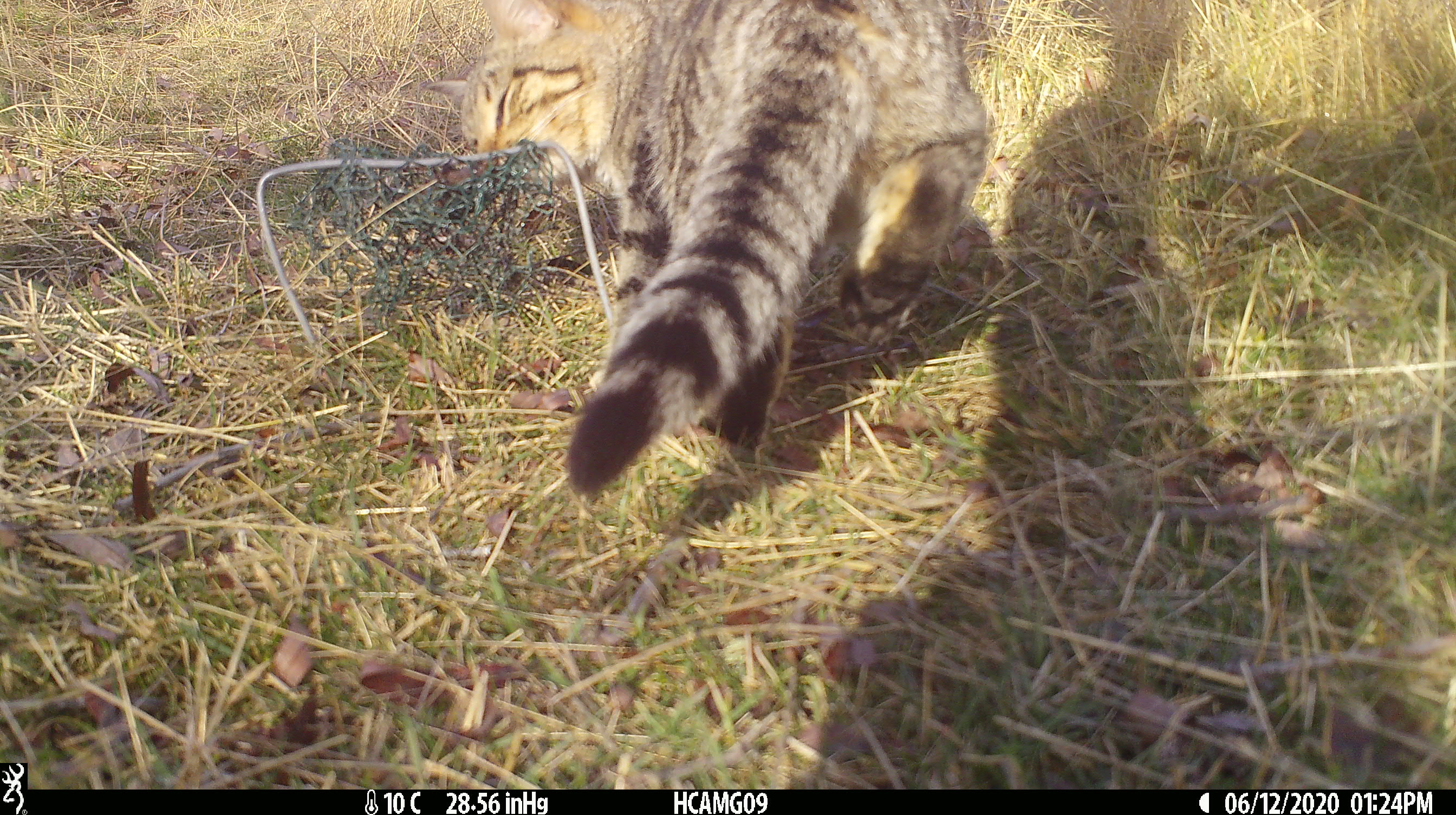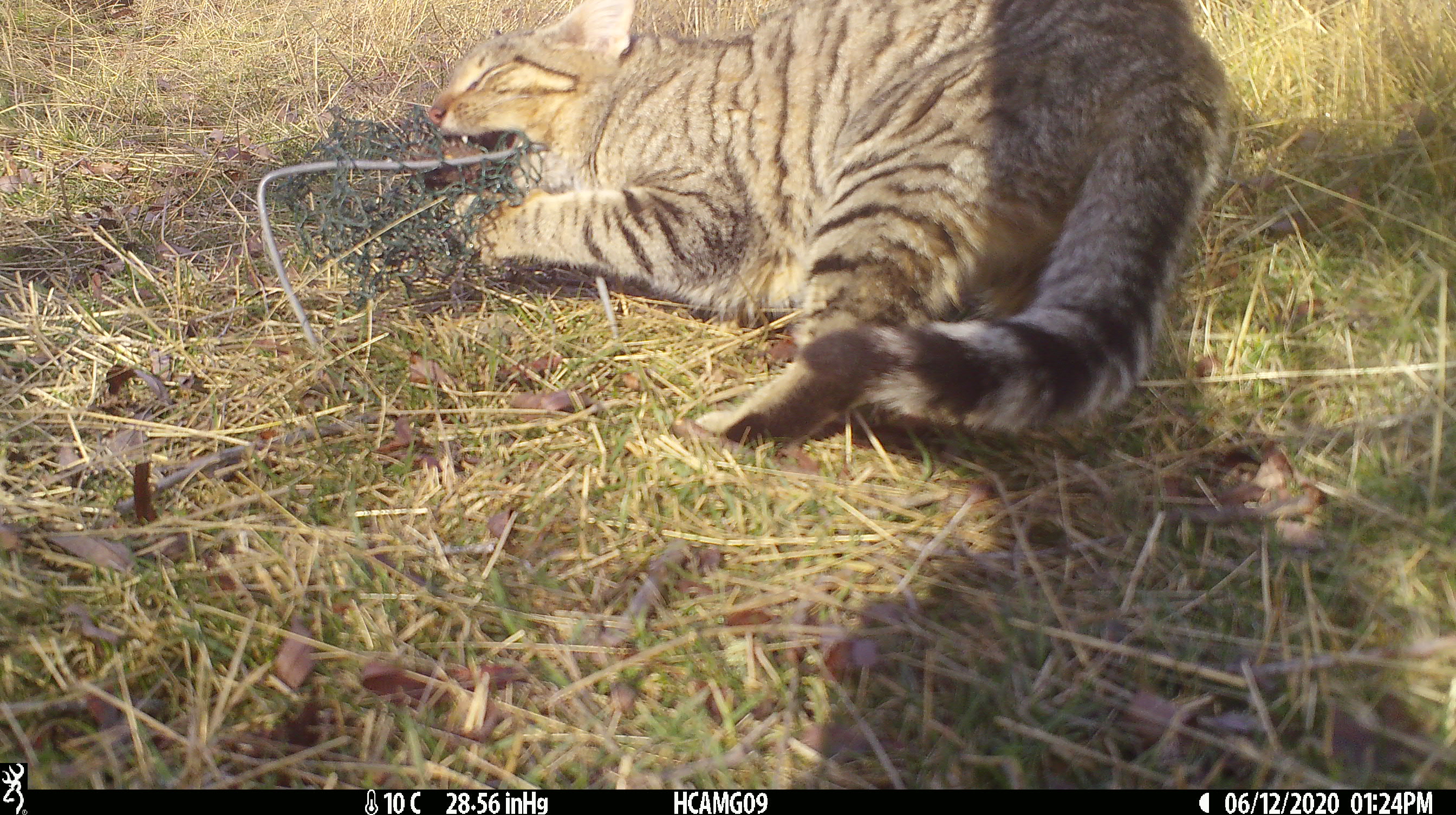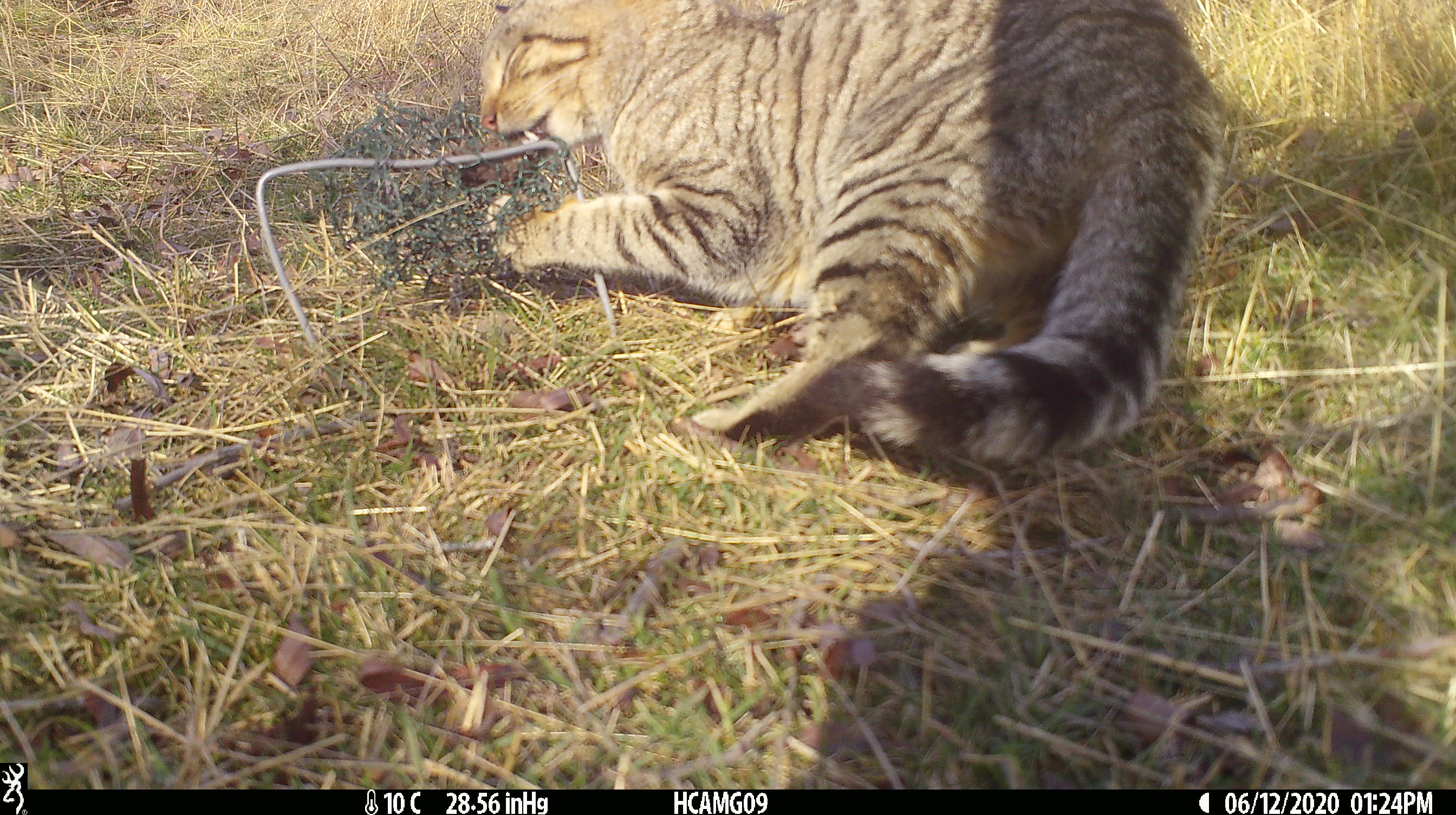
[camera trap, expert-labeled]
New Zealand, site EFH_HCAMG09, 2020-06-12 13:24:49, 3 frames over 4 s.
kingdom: Animalia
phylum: Chordata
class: Mammalia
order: Carnivora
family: Felidae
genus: Felis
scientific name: Felis catus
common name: domestic cat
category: cat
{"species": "cat (domestic cat) (Felis catus)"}